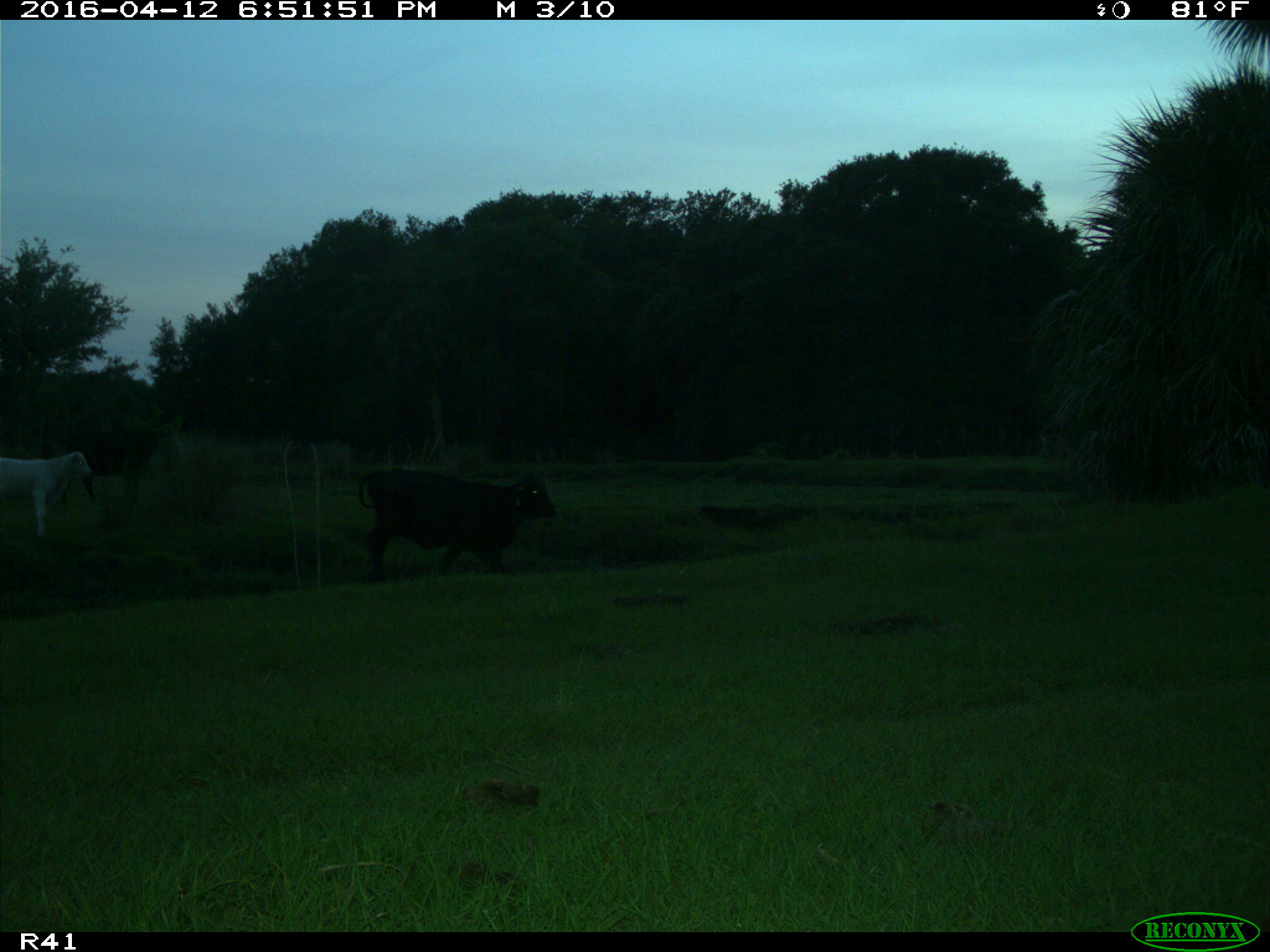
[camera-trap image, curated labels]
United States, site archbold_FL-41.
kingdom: Animalia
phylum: Chordata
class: Mammalia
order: Artiodactyla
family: Bovidae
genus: Bos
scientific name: Bos taurus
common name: domestic cow